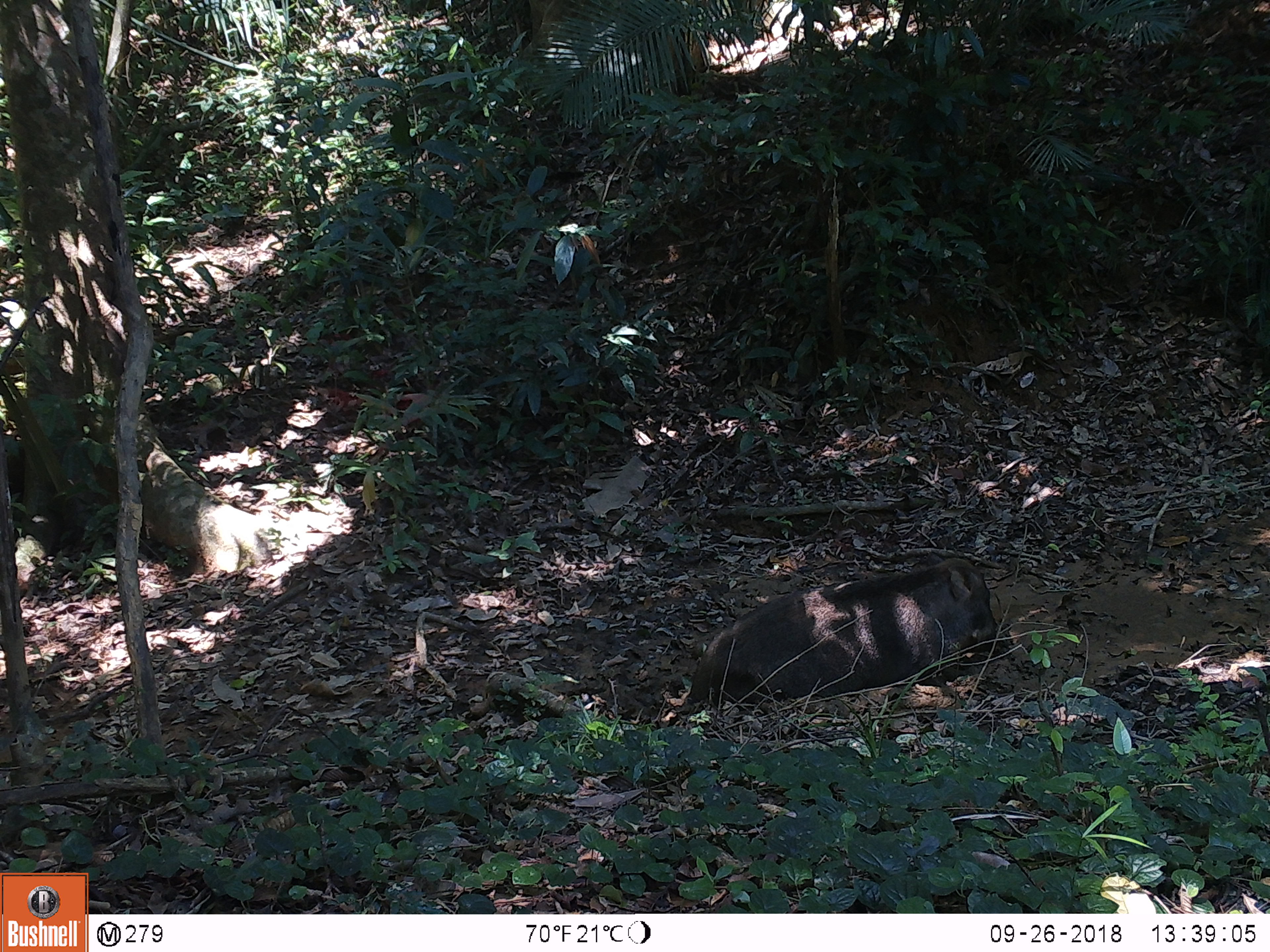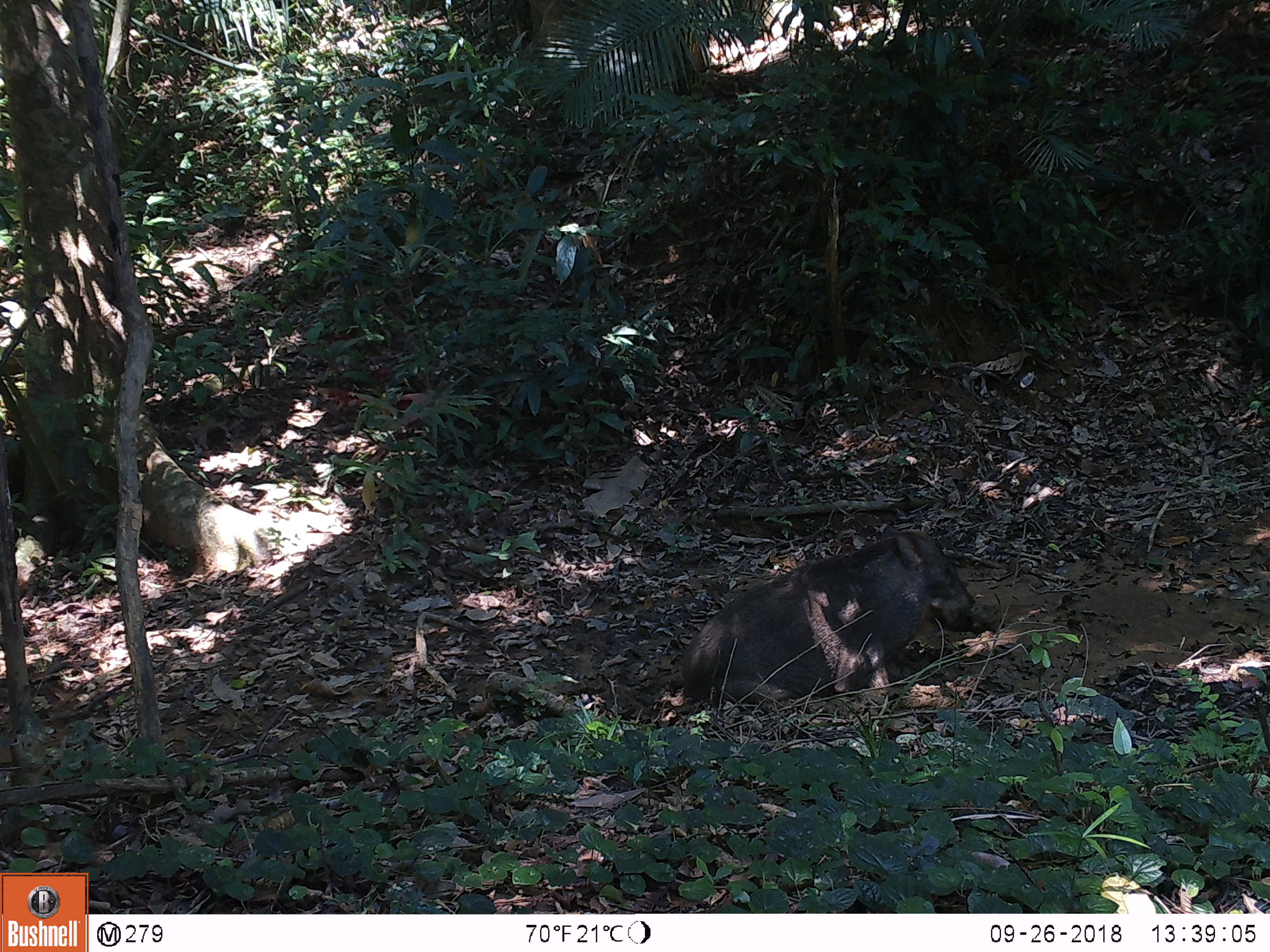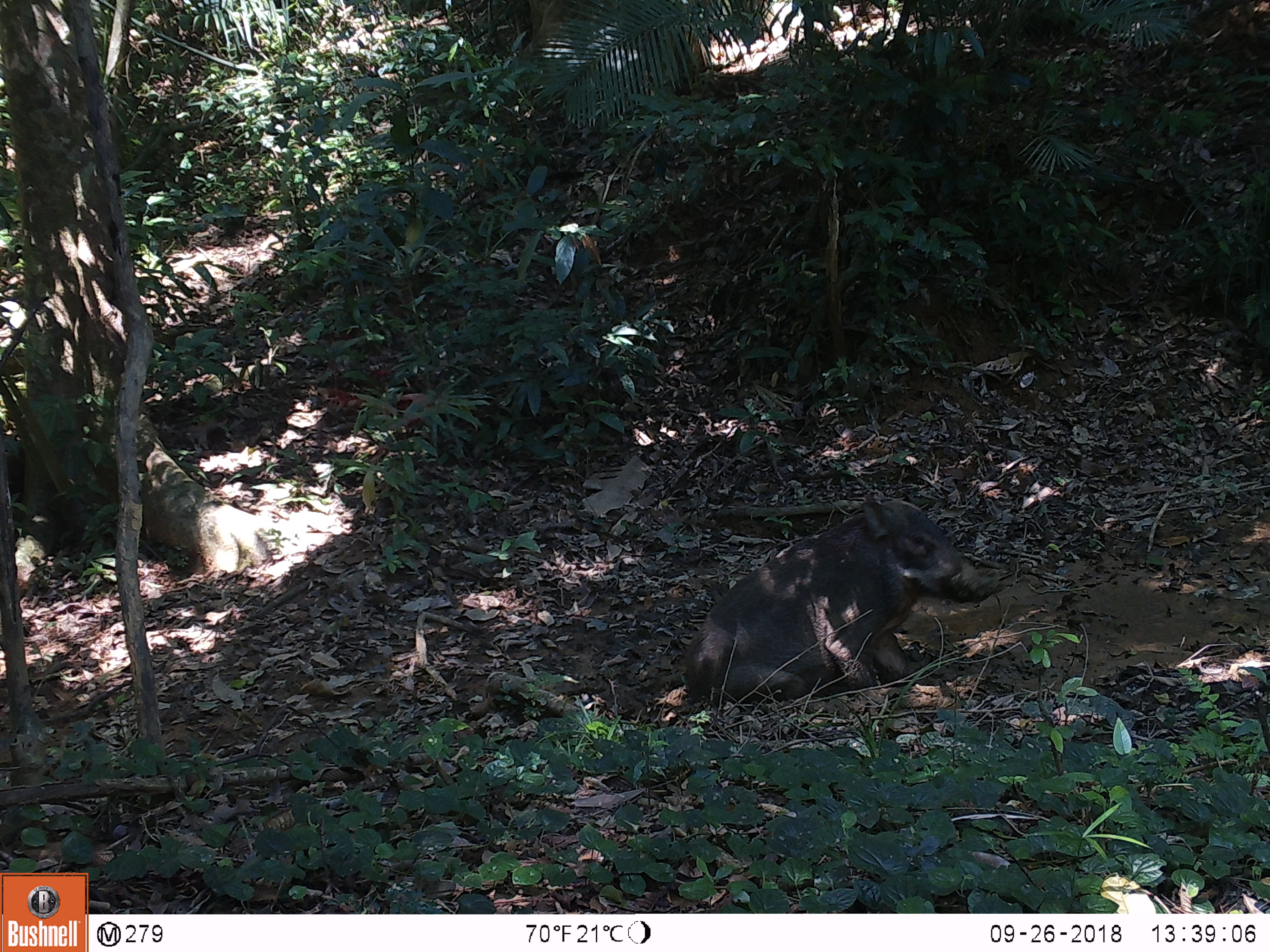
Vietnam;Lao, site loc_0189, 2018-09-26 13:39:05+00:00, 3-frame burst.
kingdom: Animalia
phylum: Chordata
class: Mammalia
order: Artiodactyla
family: Suidae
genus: Sus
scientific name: Sus scrofa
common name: eurasian wild pig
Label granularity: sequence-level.